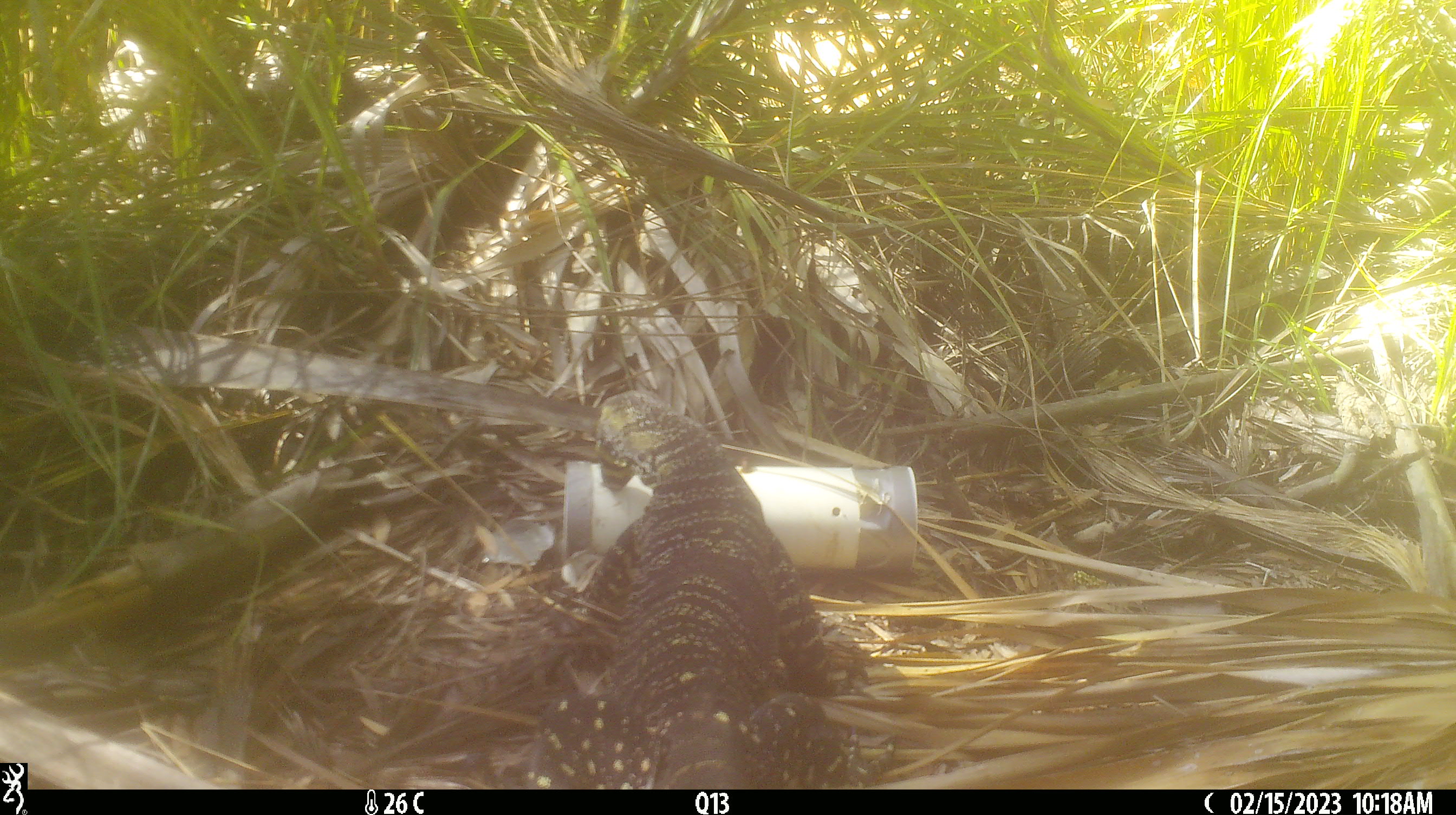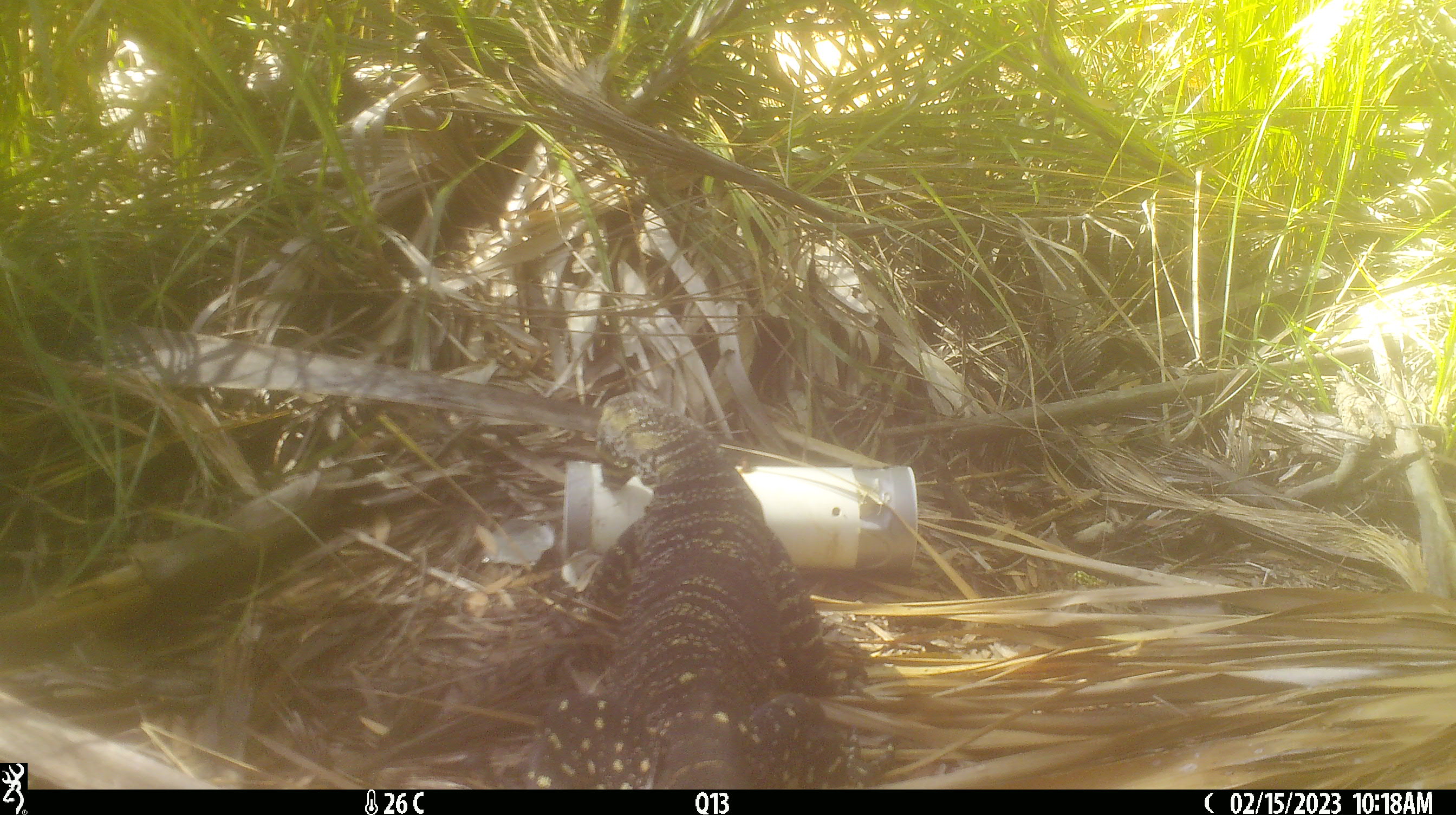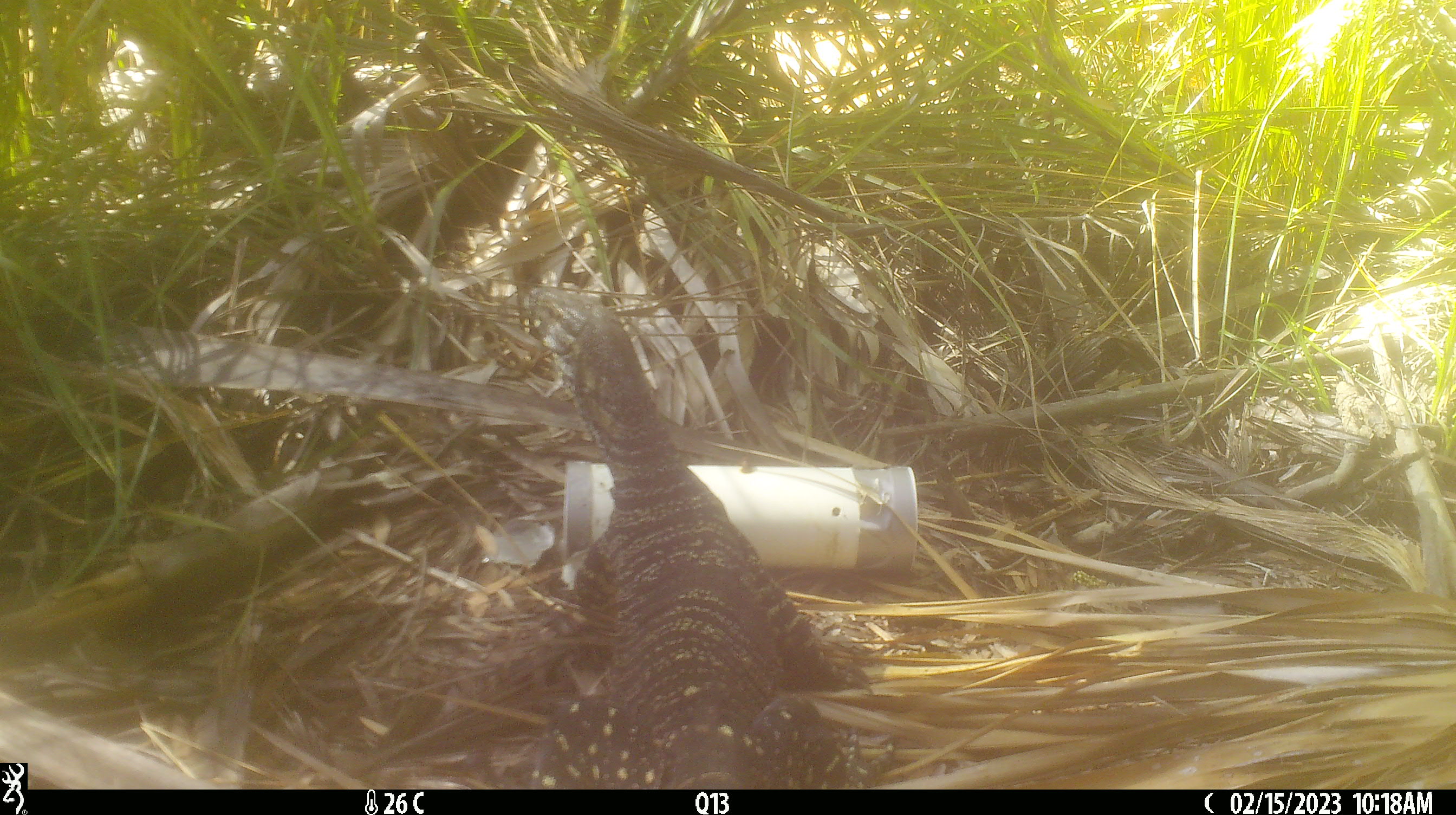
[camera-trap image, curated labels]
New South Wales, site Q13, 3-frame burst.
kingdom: Animalia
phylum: Chordata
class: Reptilia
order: Squamata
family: Varanidae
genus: Varanus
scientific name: Varanus varius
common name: lace monitor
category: goanna